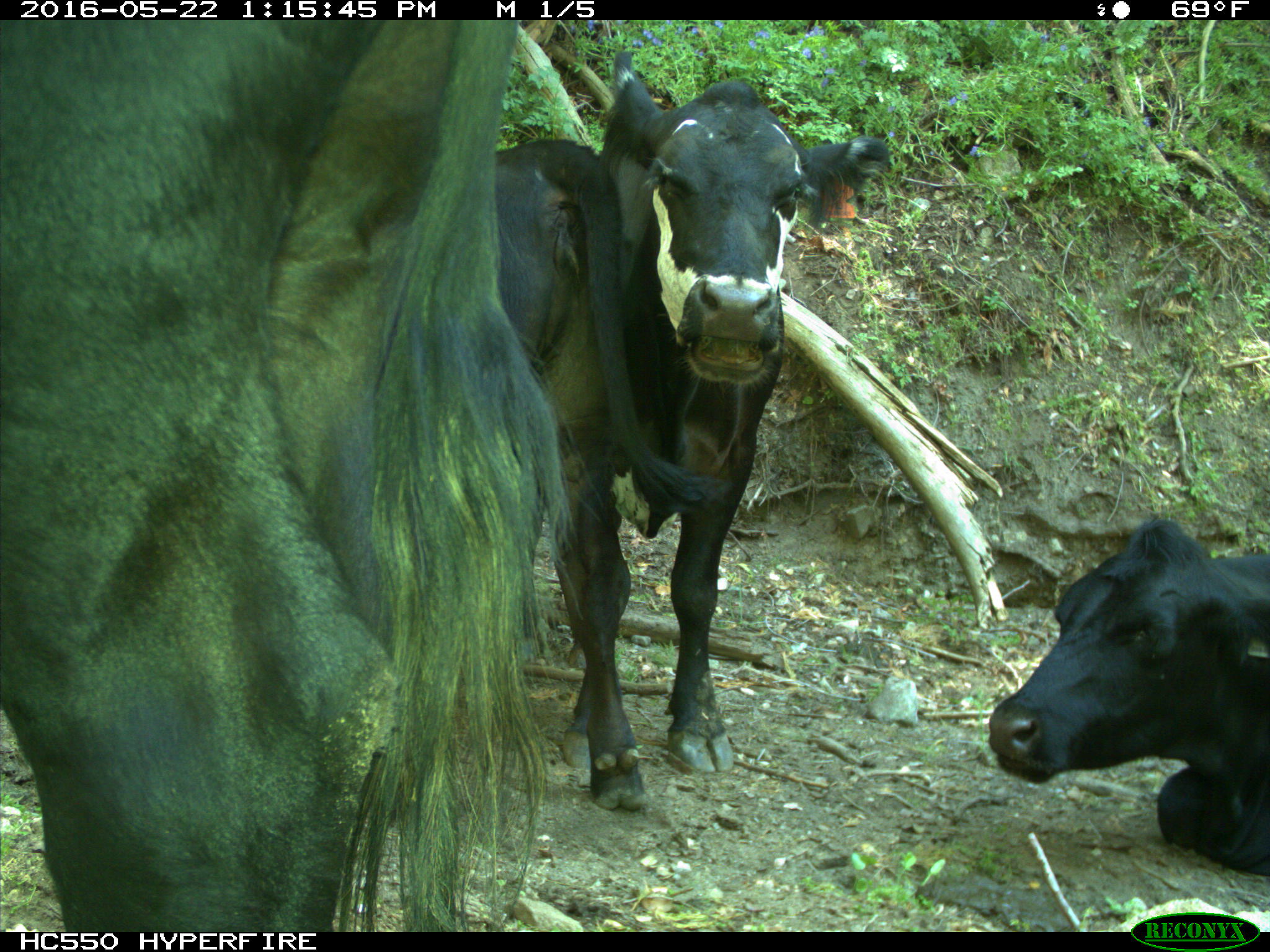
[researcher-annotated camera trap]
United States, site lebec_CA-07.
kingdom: Animalia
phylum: Chordata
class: Mammalia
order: Artiodactyla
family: Bovidae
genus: Bos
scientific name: Bos taurus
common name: domestic cow